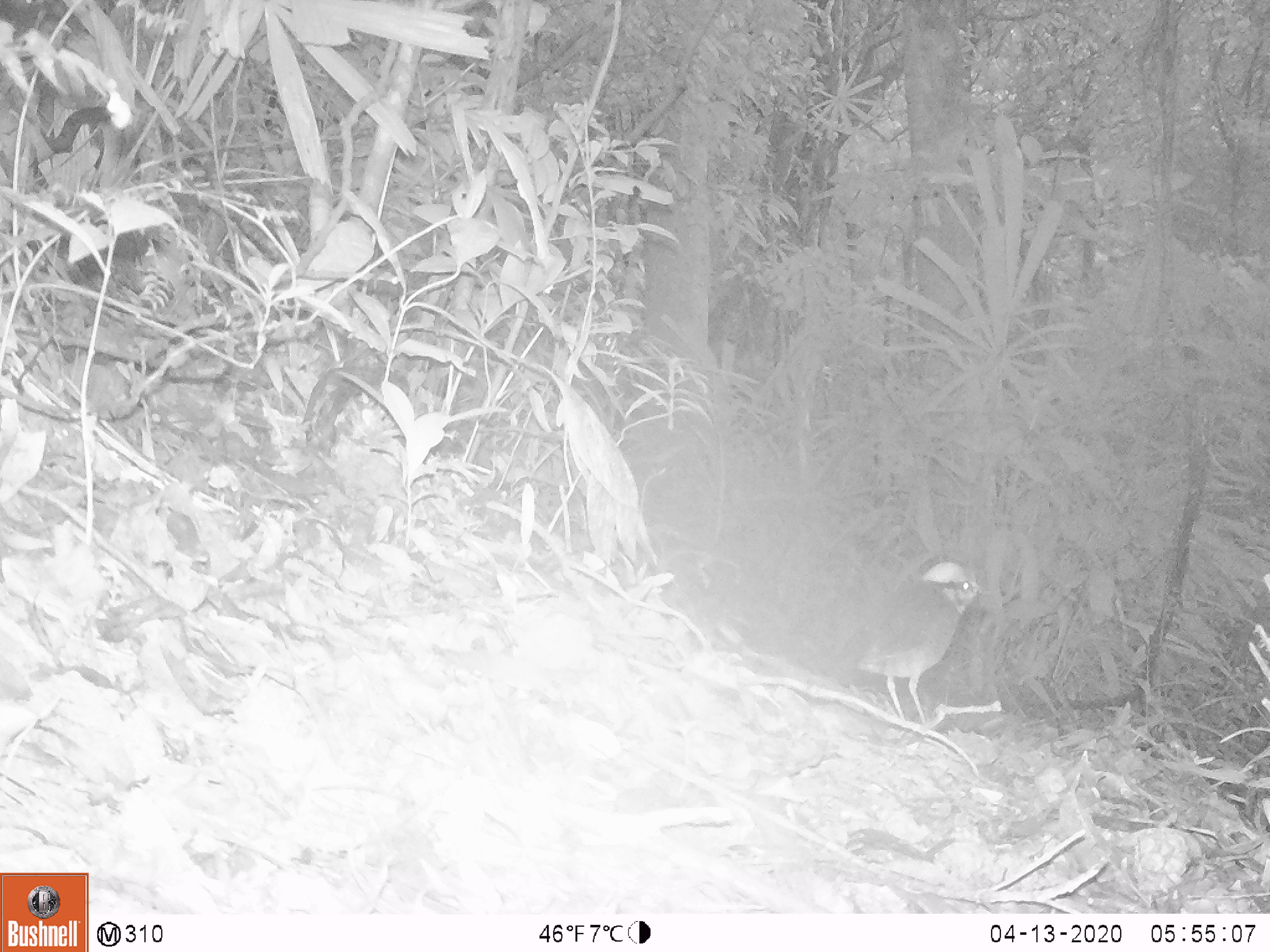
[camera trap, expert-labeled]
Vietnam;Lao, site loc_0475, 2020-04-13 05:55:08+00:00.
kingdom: Animalia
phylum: Chordata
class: Aves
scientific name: Aves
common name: bird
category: unidentified bird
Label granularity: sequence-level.